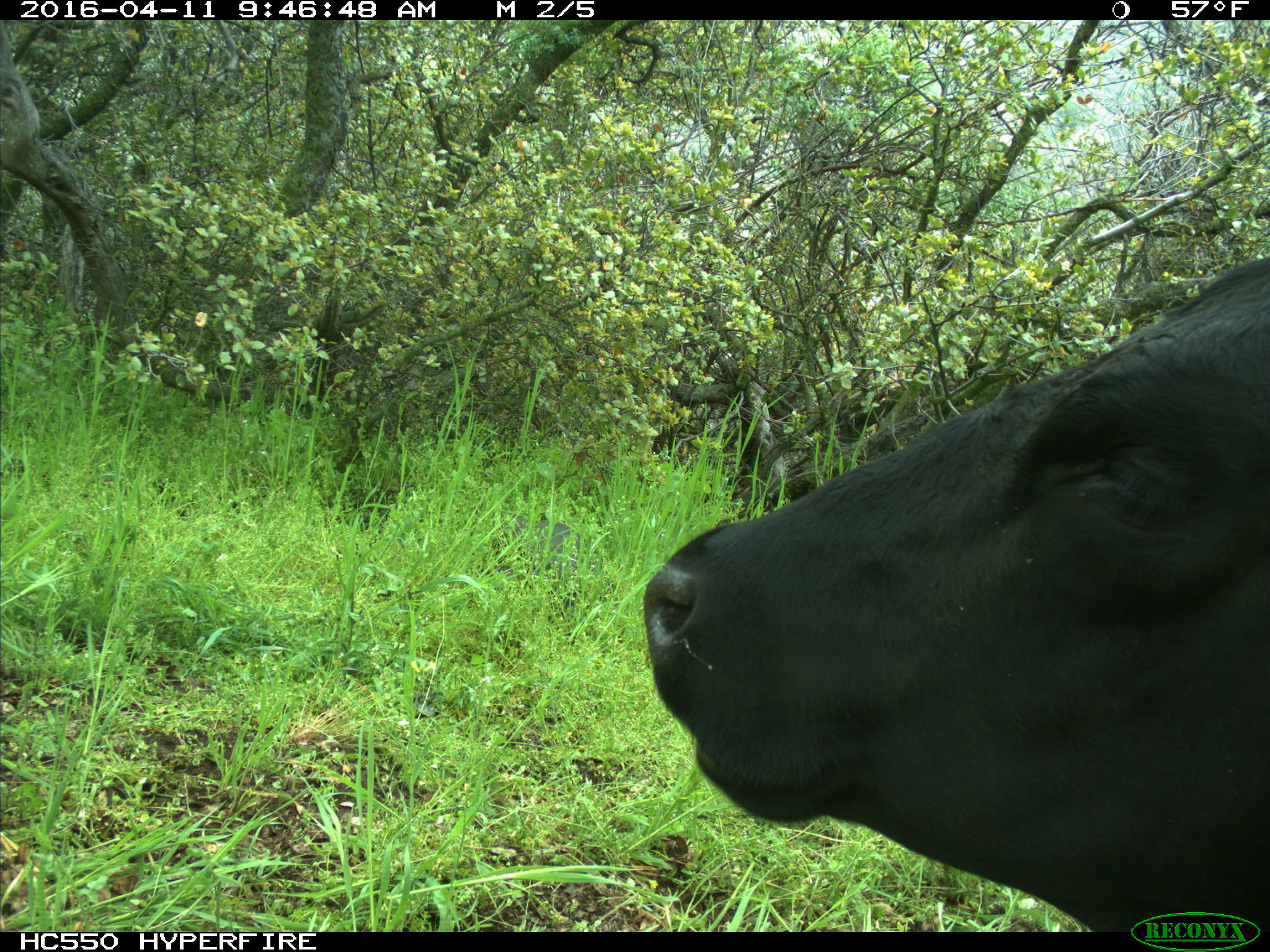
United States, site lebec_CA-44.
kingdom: Animalia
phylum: Chordata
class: Mammalia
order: Artiodactyla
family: Bovidae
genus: Bos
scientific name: Bos taurus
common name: domestic cow